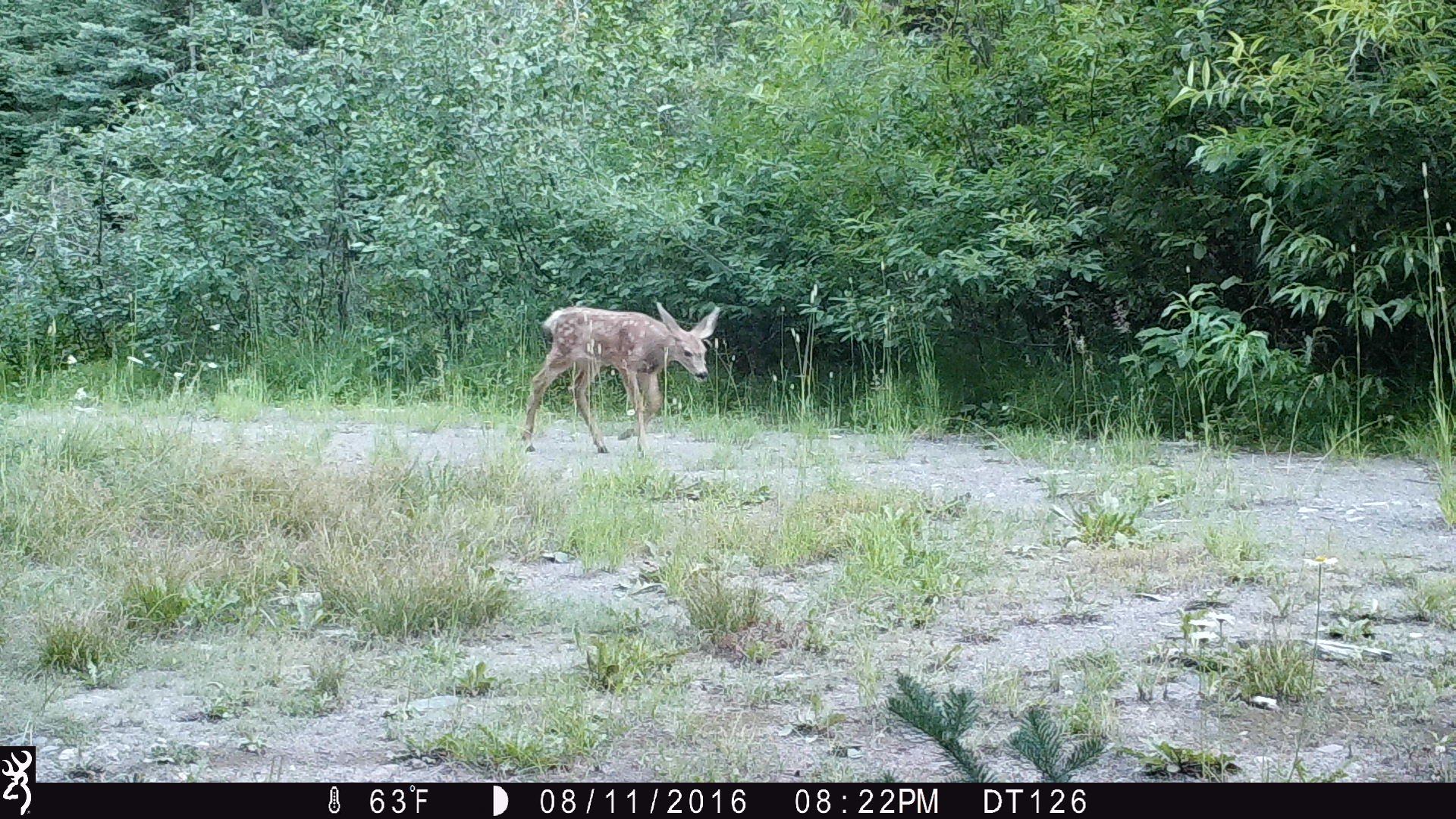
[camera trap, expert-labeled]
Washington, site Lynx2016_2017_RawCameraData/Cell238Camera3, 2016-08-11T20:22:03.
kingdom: Animalia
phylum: Chordata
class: Mammalia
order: Artiodactyla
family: Cervidae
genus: Odocoileus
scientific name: Odocoileus hemionus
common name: mule deer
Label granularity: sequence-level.